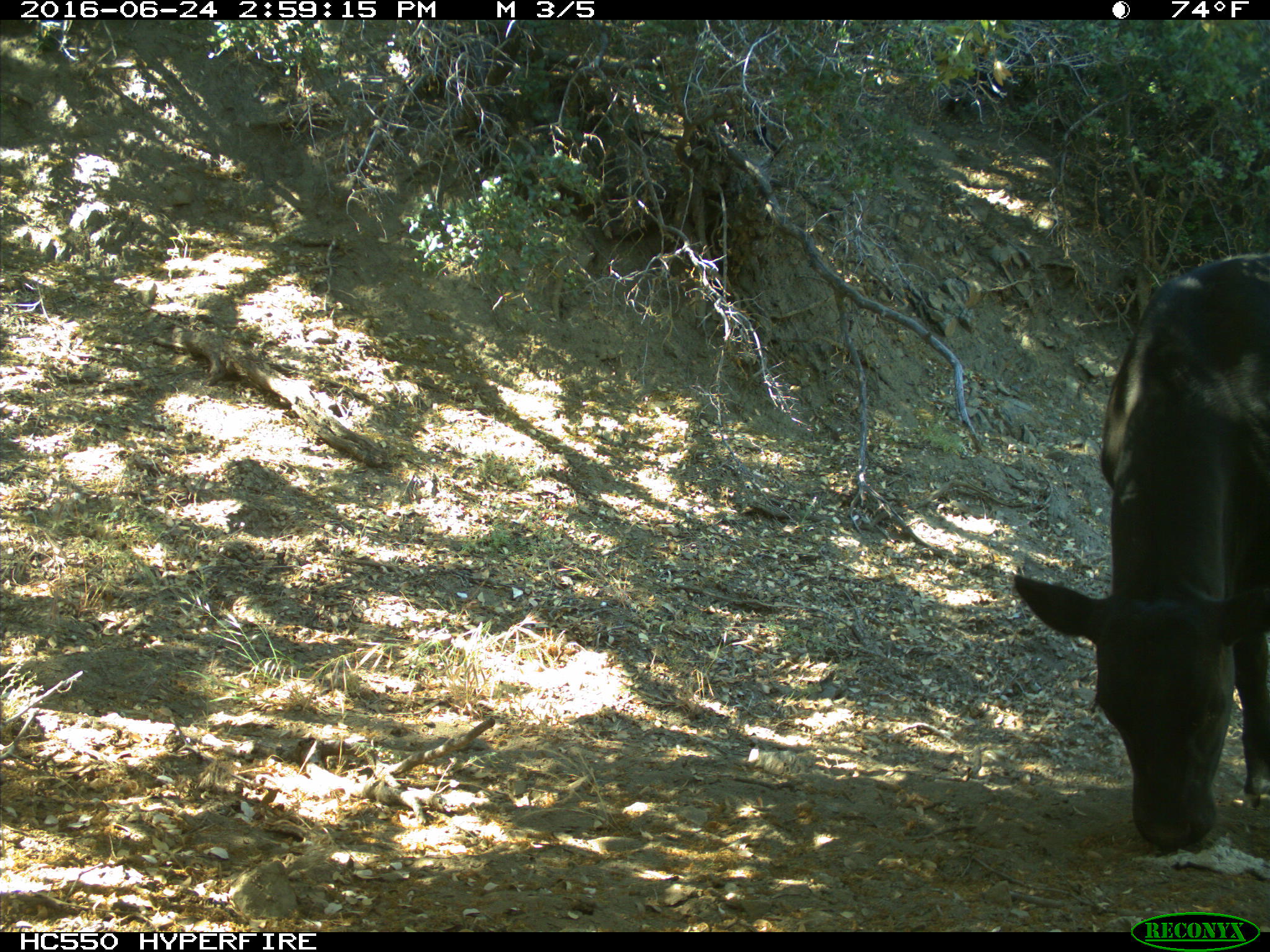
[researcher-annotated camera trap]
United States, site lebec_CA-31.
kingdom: Animalia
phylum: Chordata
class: Mammalia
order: Artiodactyla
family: Bovidae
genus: Bos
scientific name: Bos taurus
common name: domestic cow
Bos taurus (domestic cow).